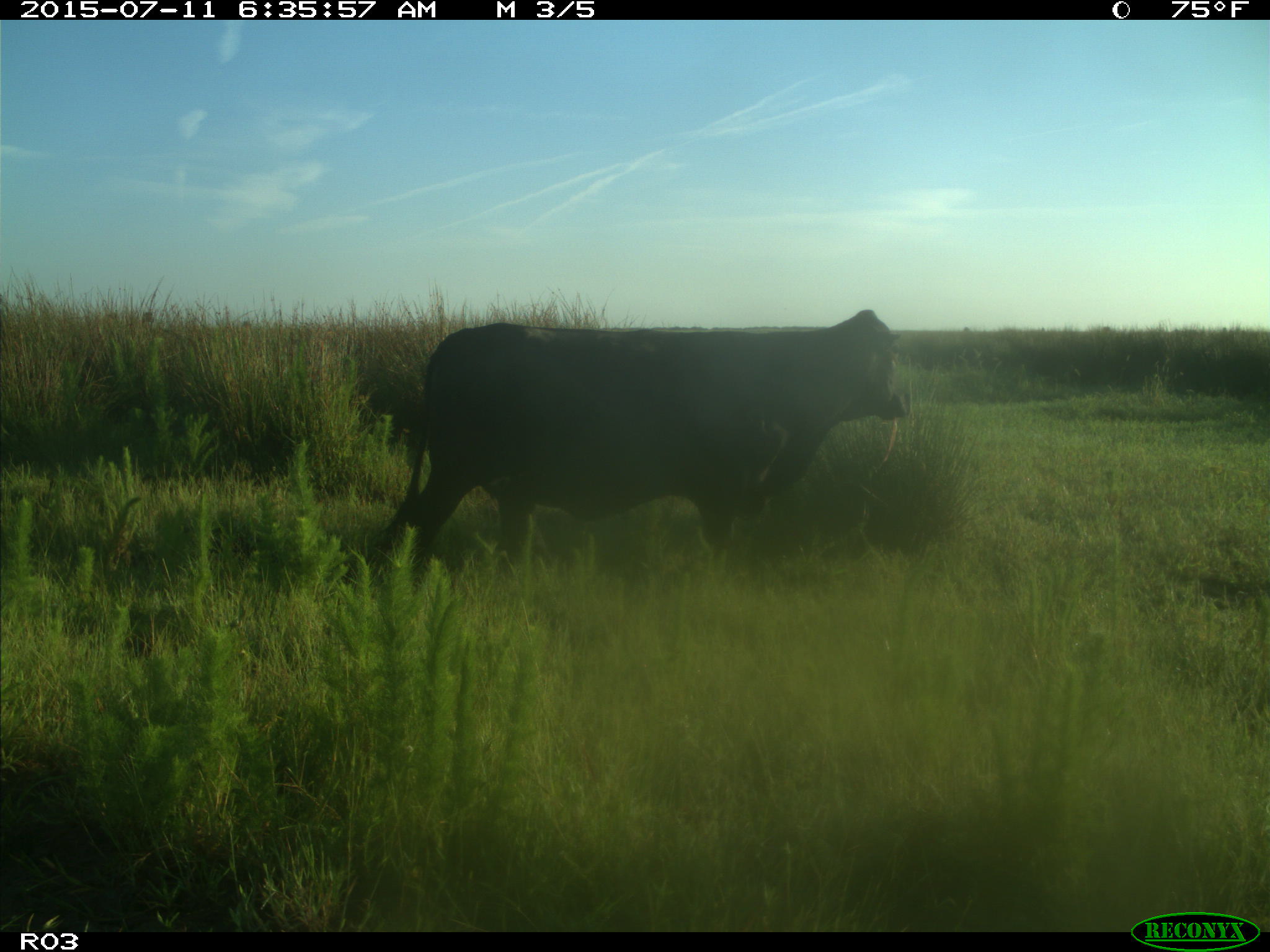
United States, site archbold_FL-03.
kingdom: Animalia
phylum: Chordata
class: Mammalia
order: Artiodactyla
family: Bovidae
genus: Bos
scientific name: Bos taurus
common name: domestic cow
Bos taurus (domestic cow).